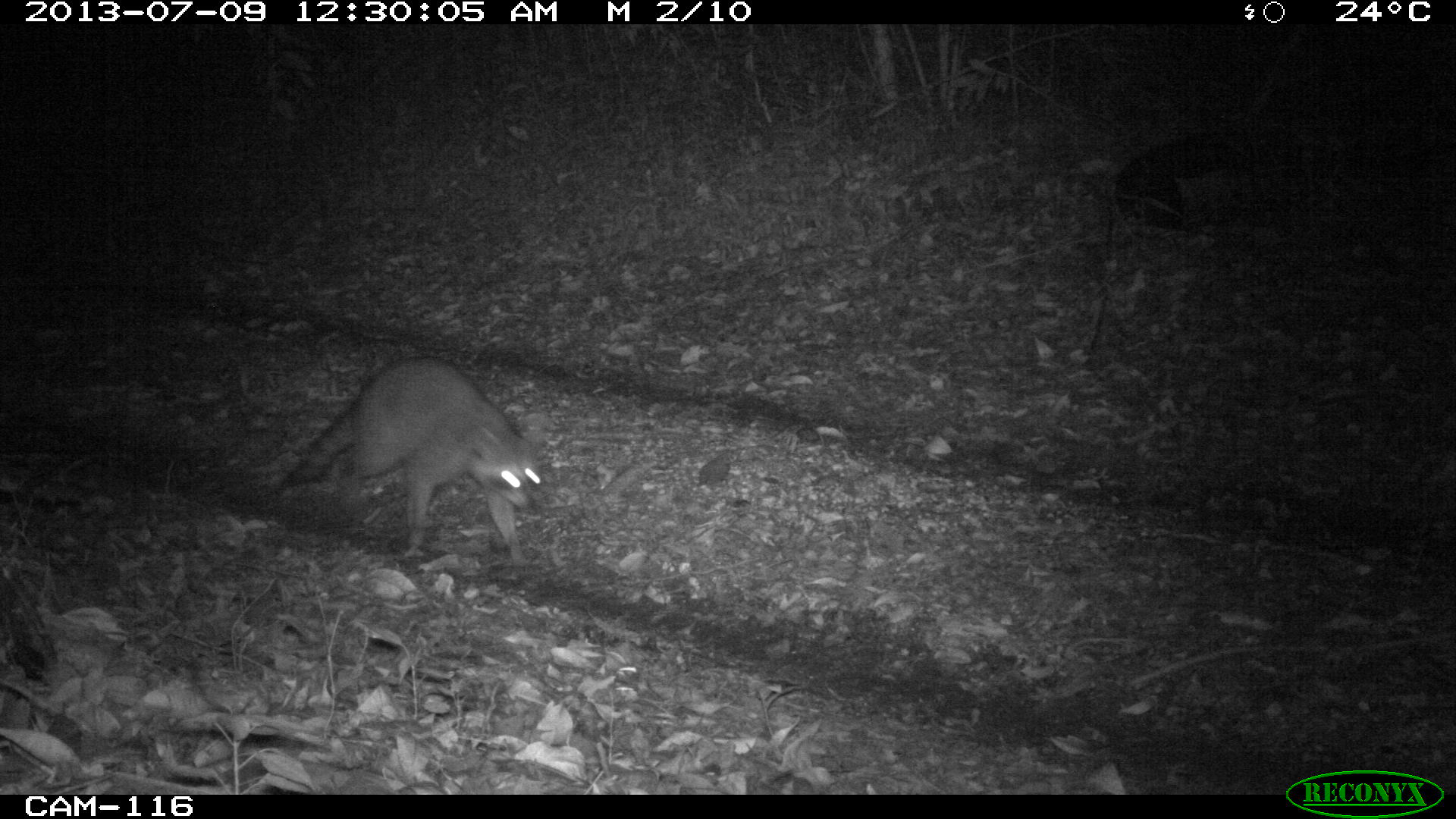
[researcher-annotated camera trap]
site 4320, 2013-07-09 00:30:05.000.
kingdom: Animalia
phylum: Chordata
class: Mammalia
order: Carnivora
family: Procyonidae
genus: Procyon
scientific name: Procyon lotor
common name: common raccoon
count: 1